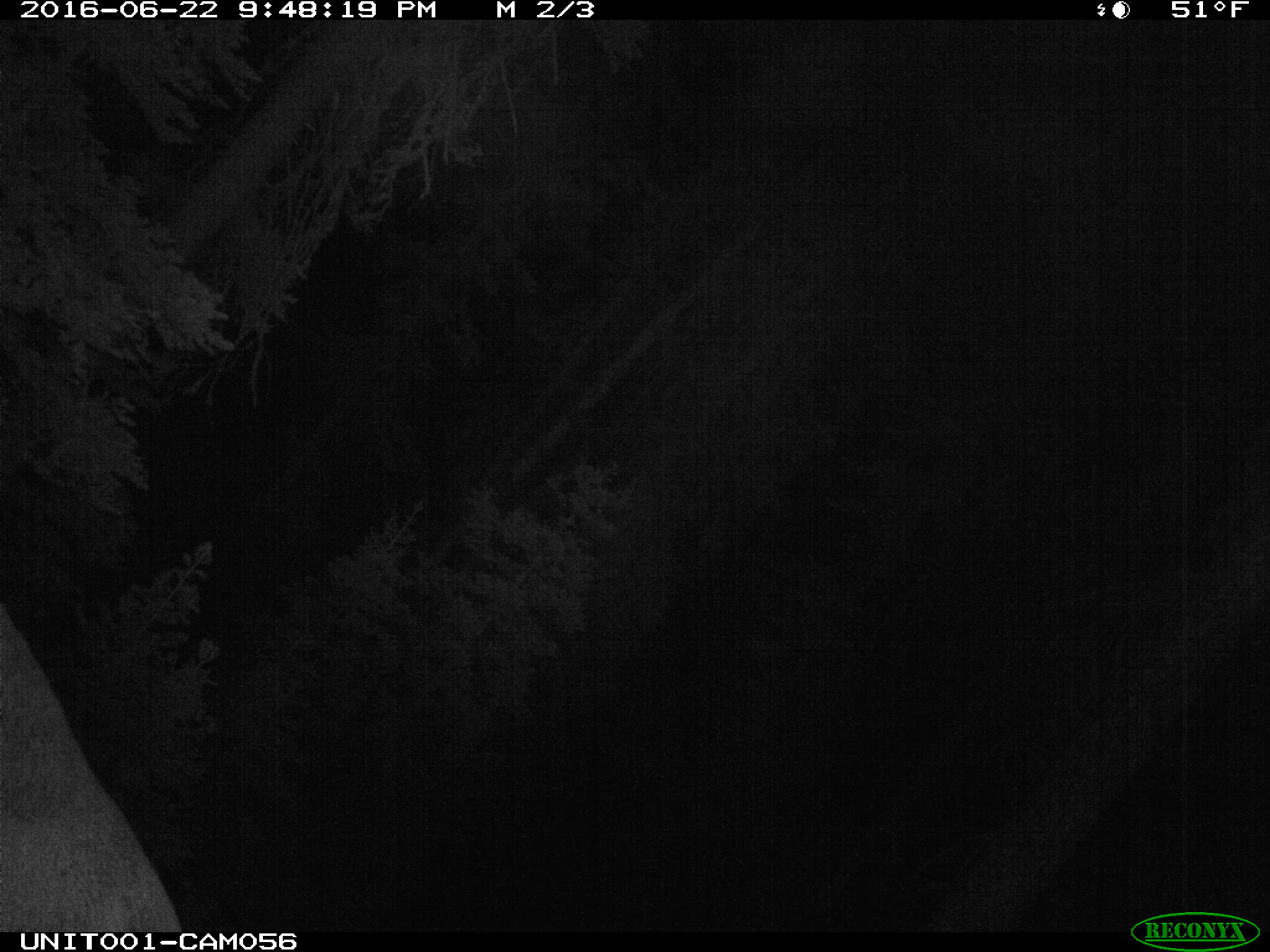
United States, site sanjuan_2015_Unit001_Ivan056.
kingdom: Animalia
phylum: Chordata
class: Mammalia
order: Artiodactyla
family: Cervidae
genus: Cervus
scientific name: Cervus elaphus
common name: red deer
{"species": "Cervus elaphus (red deer)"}